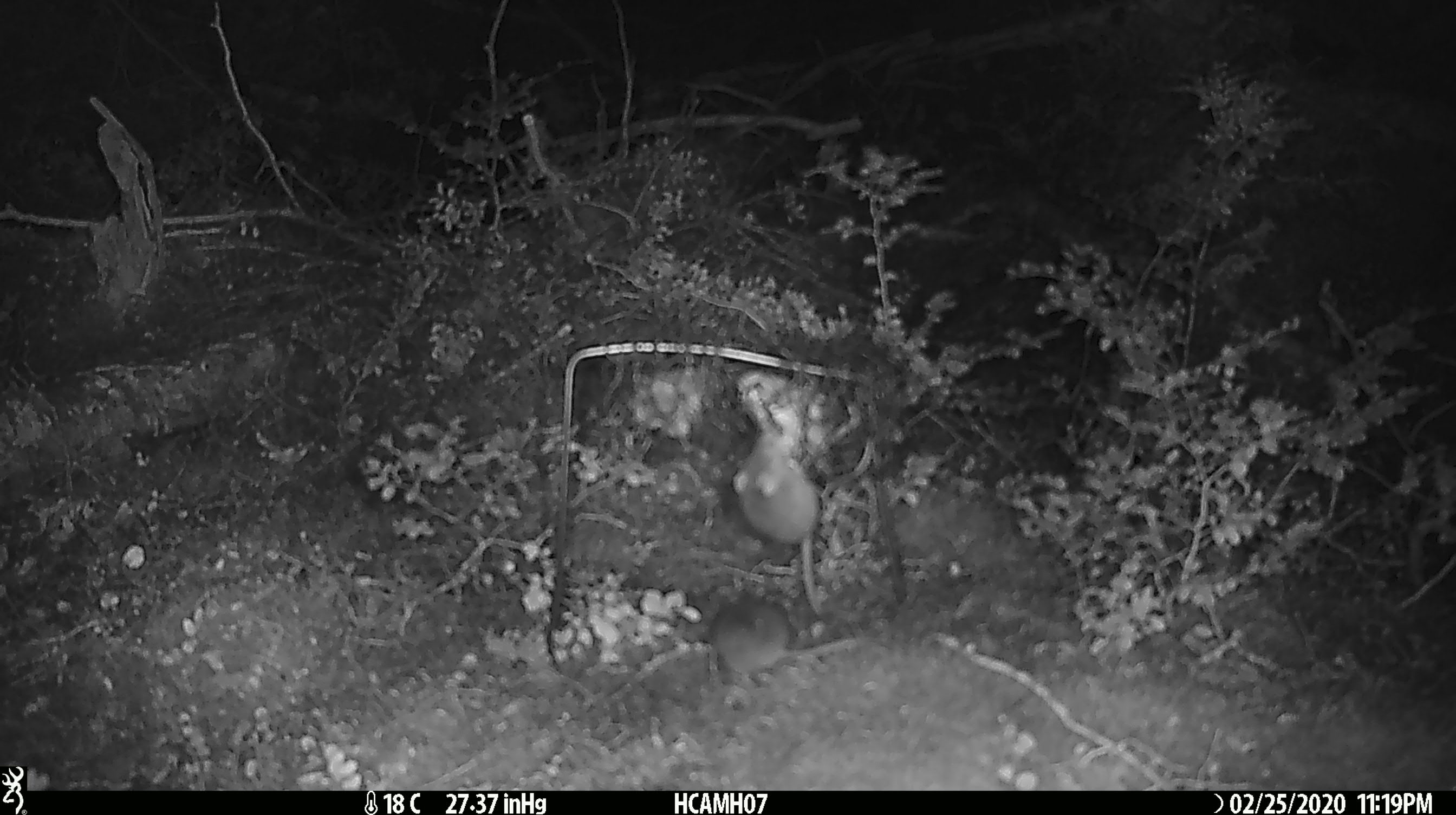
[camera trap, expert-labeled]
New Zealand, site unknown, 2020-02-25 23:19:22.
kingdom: Animalia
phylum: Chordata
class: Mammalia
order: Rodentia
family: Muridae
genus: Mus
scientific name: Mus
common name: mouse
Mouse (Mus).